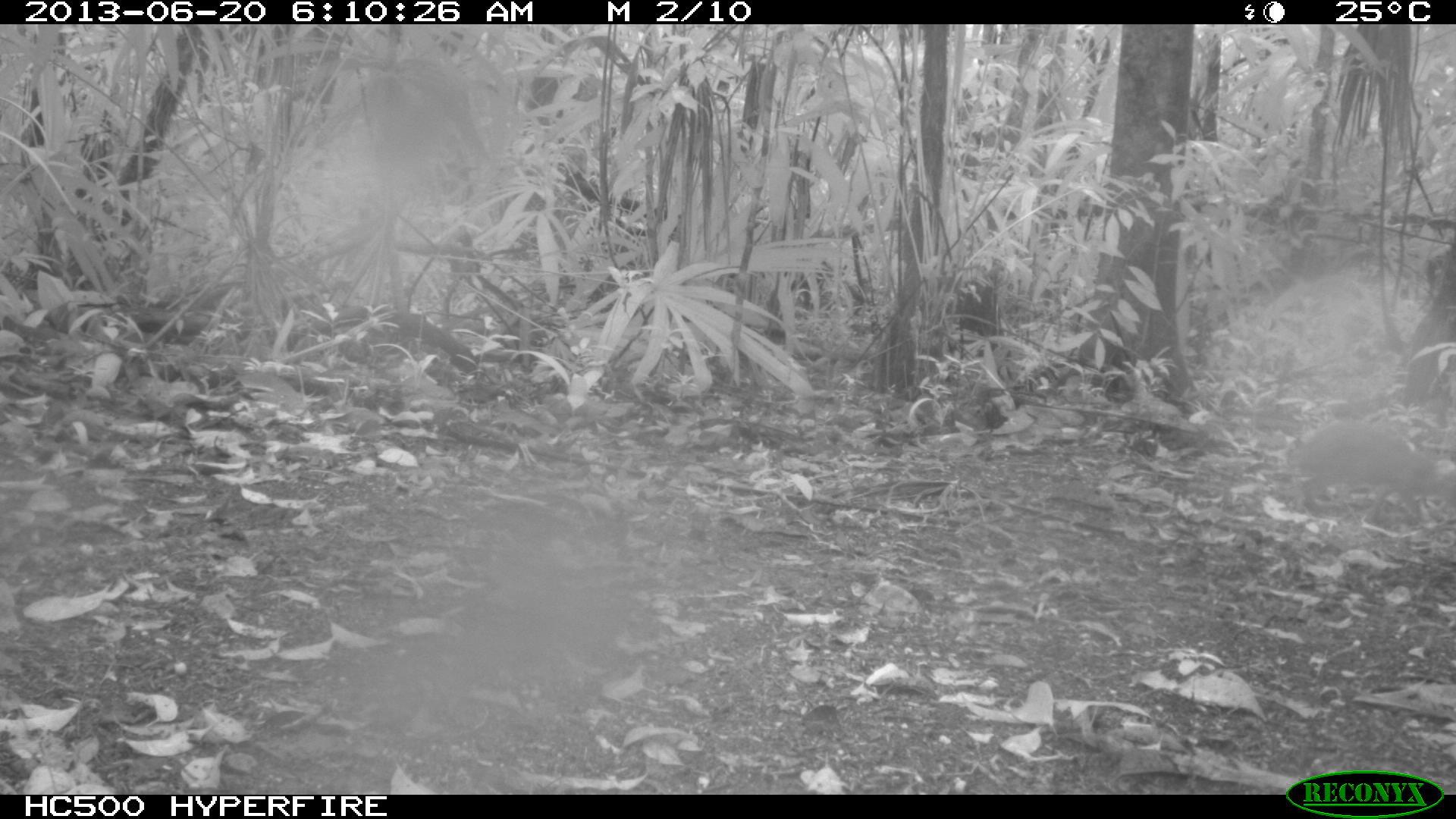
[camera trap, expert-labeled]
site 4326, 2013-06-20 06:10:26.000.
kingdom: Animalia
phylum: Chordata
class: Mammalia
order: Rodentia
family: Dasyproctidae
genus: Dasyprocta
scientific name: Dasyprocta punctata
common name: central american agouti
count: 1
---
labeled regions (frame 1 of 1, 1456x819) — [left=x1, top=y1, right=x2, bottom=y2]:
dasyprocta punctata: [left=1284, top=419, right=1456, bottom=525]